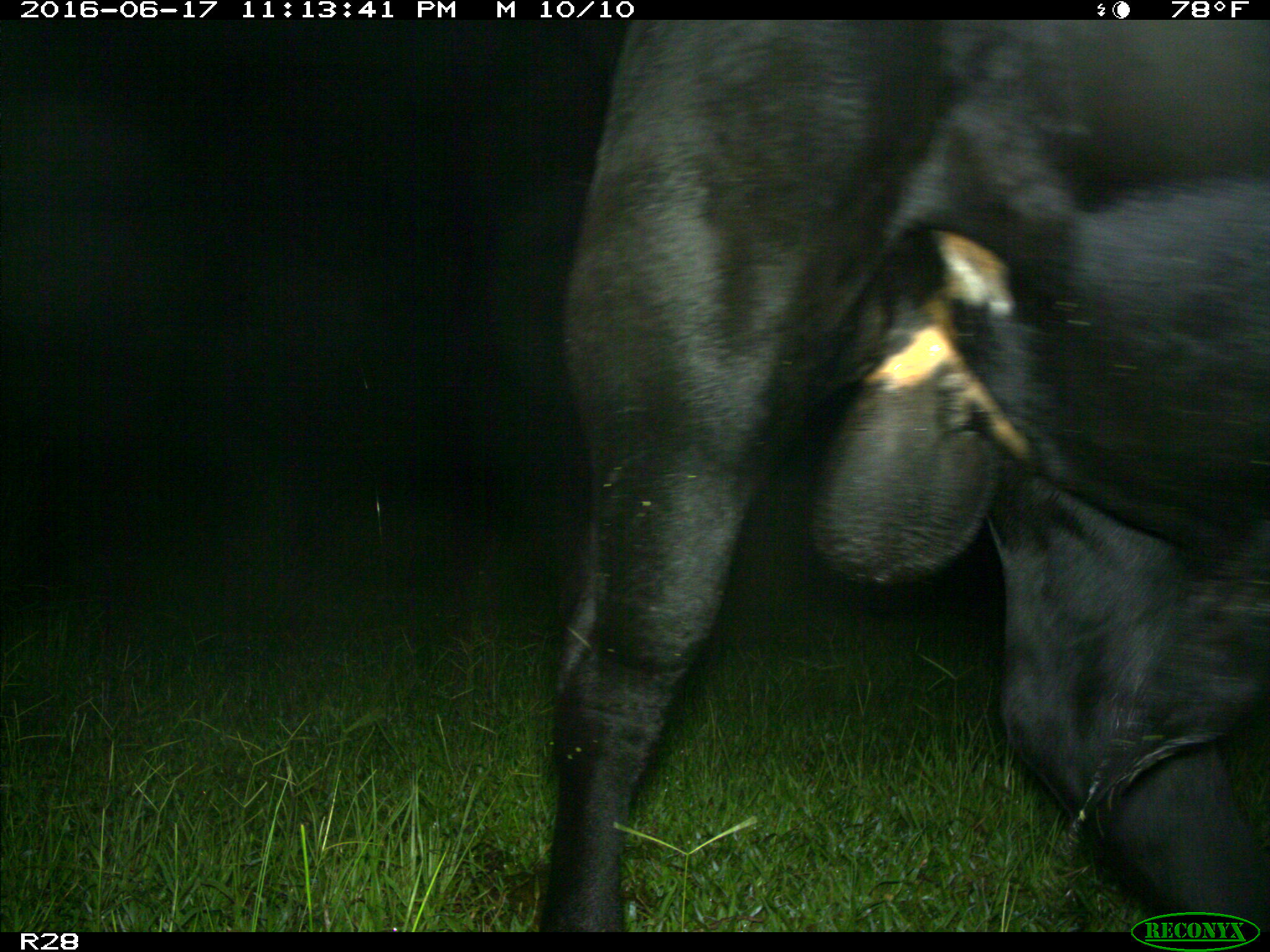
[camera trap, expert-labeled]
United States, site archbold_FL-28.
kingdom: Animalia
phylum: Chordata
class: Mammalia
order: Artiodactyla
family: Bovidae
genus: Bos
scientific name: Bos taurus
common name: domestic cow